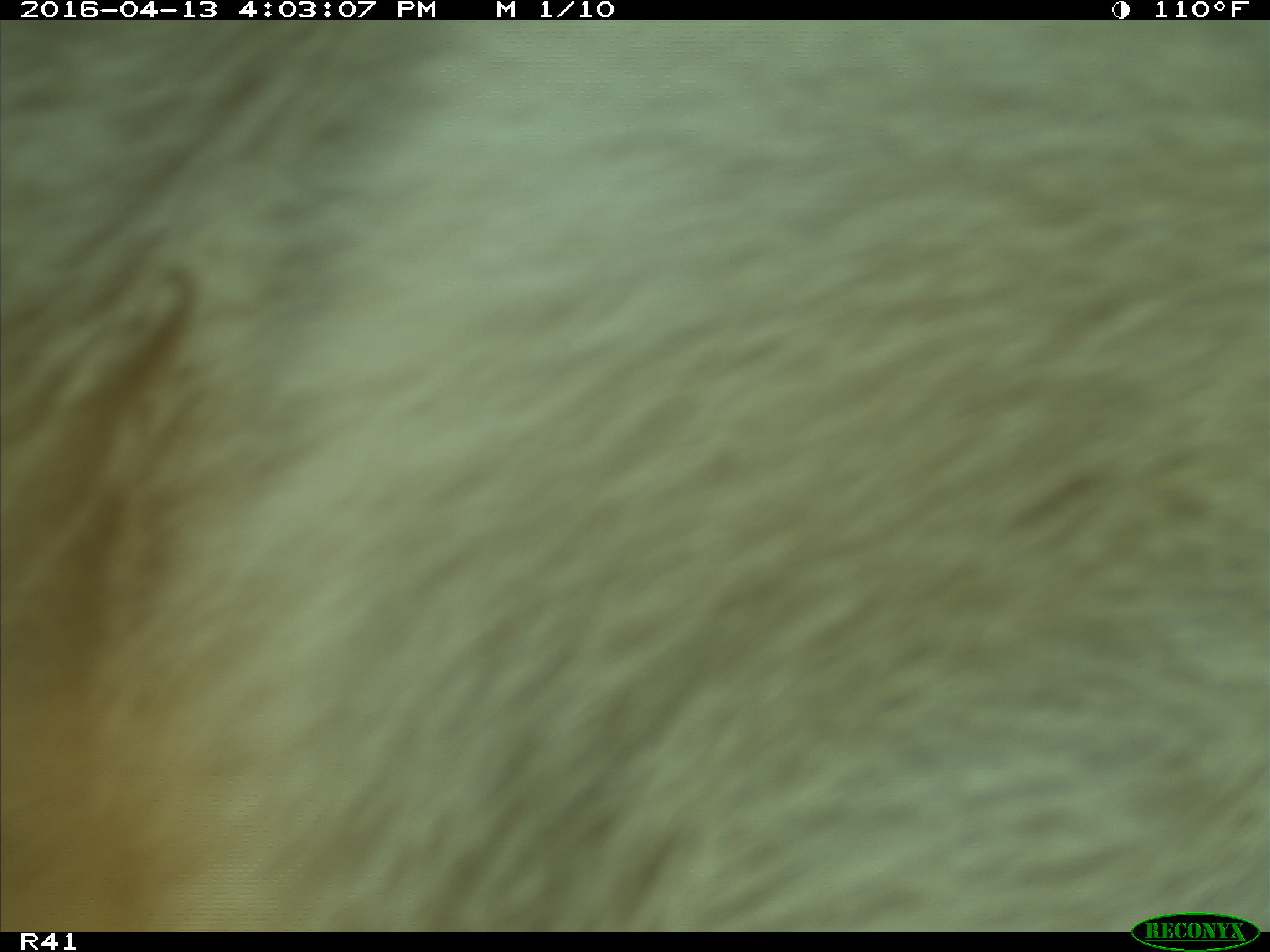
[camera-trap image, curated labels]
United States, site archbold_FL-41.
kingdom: Animalia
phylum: Chordata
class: Mammalia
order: Artiodactyla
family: Bovidae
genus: Bos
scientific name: Bos taurus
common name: domestic cow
Bos taurus (domestic cow).